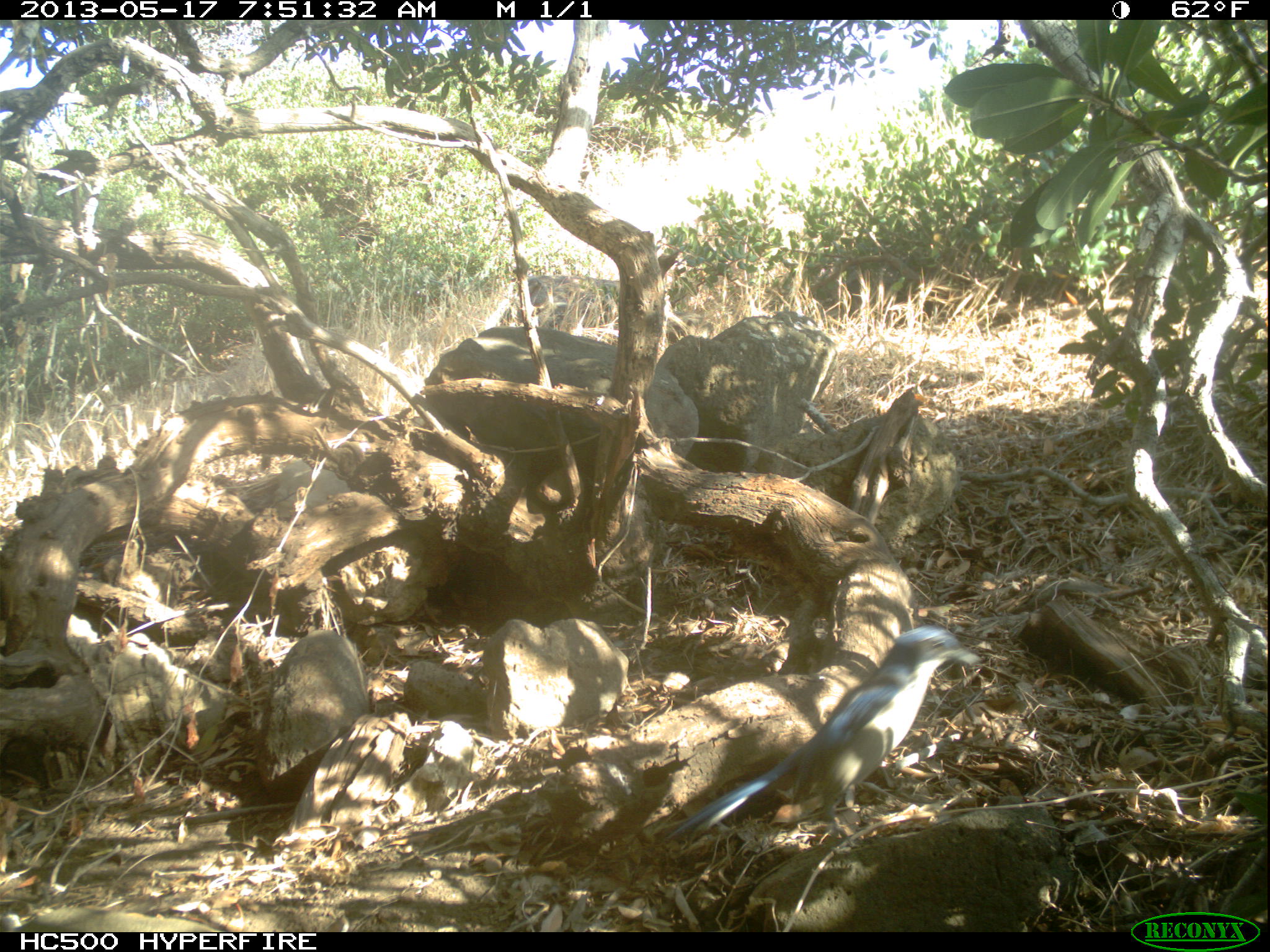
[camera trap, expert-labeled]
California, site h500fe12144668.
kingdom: Animalia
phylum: Chordata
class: Aves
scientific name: Aves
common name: bird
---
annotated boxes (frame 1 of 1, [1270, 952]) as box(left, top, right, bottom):
bird: box(664, 624, 982, 845)